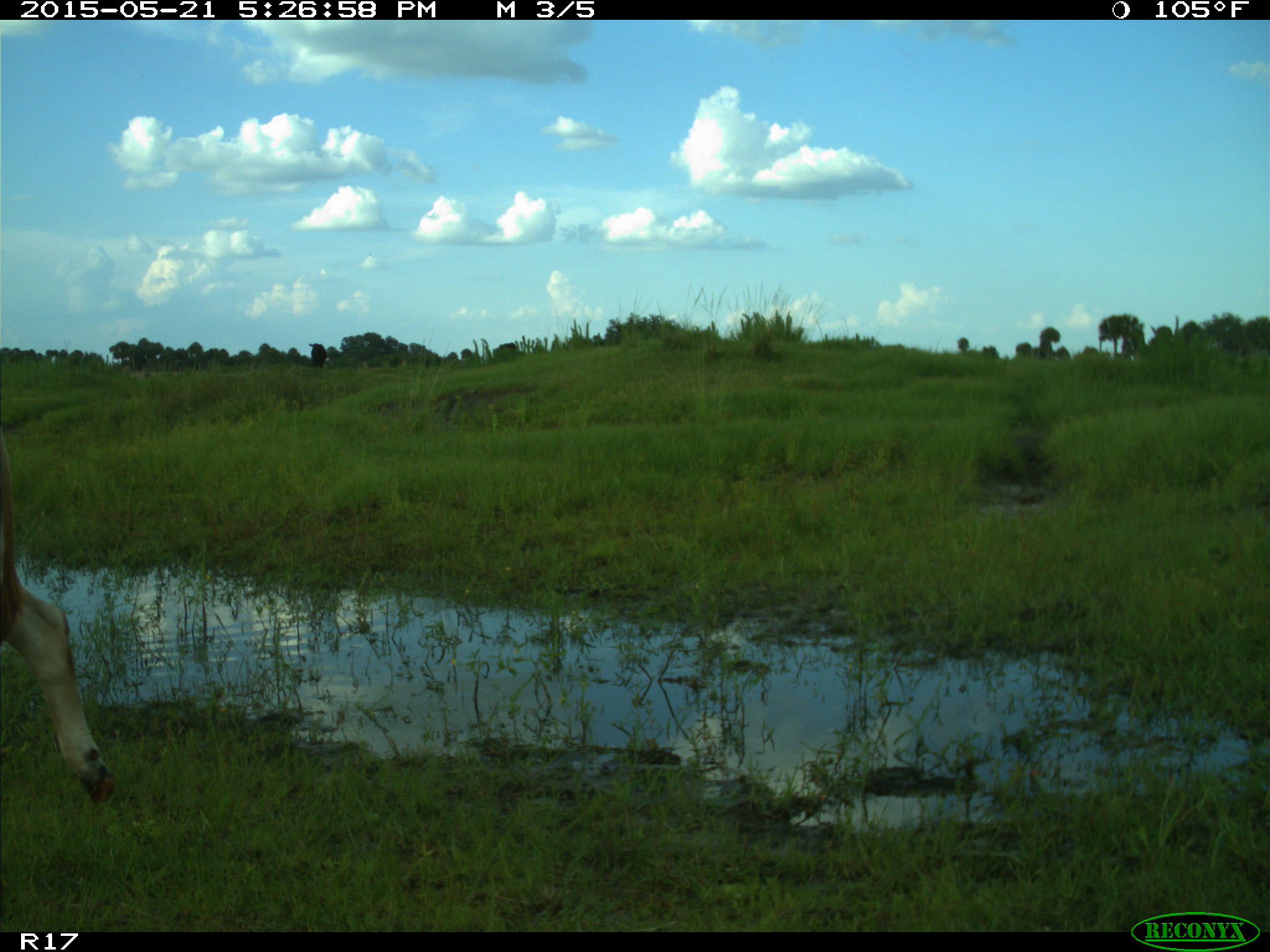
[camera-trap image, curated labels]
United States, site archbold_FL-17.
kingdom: Animalia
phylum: Chordata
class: Mammalia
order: Artiodactyla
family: Bovidae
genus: Bos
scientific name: Bos taurus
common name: domestic cow